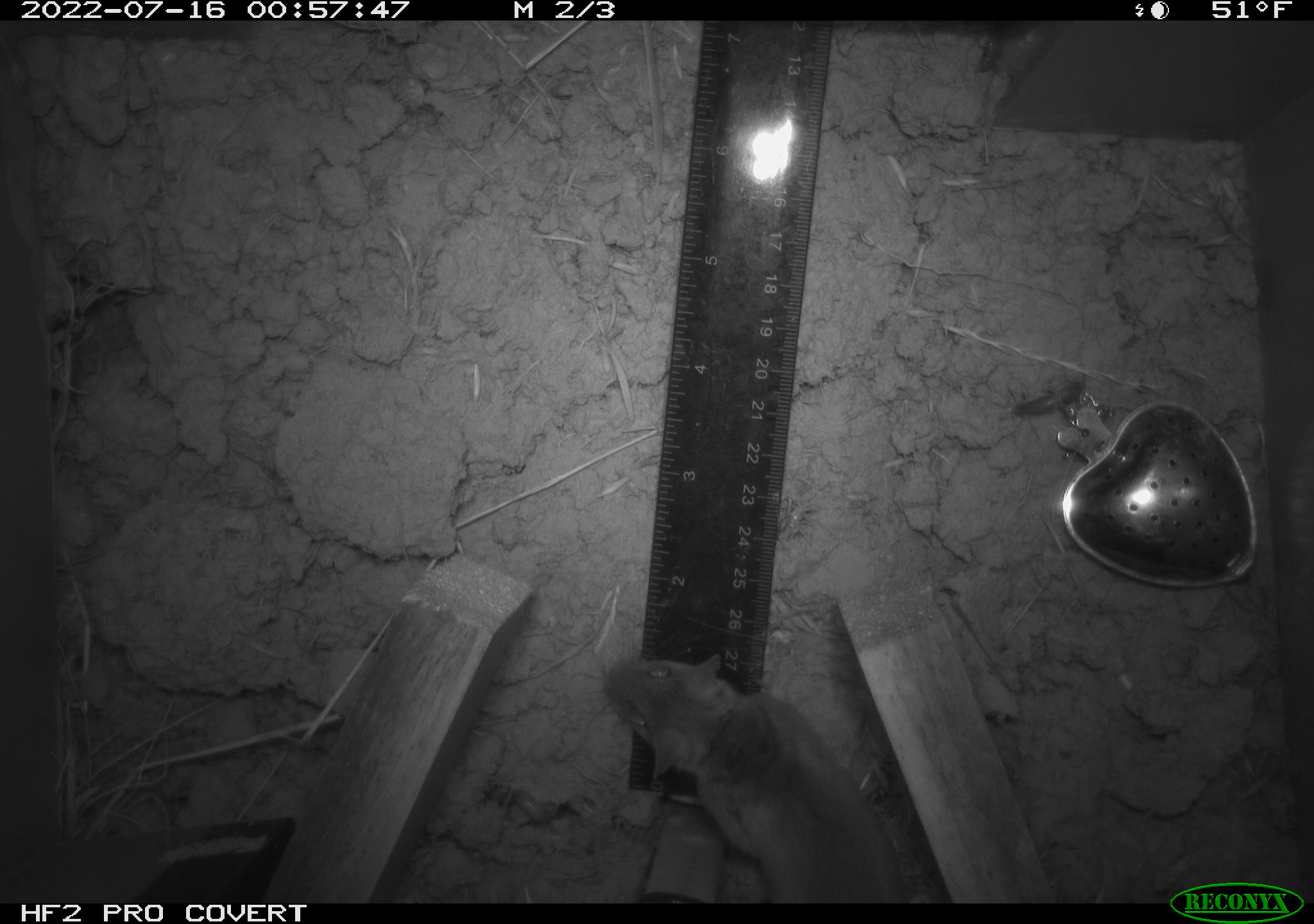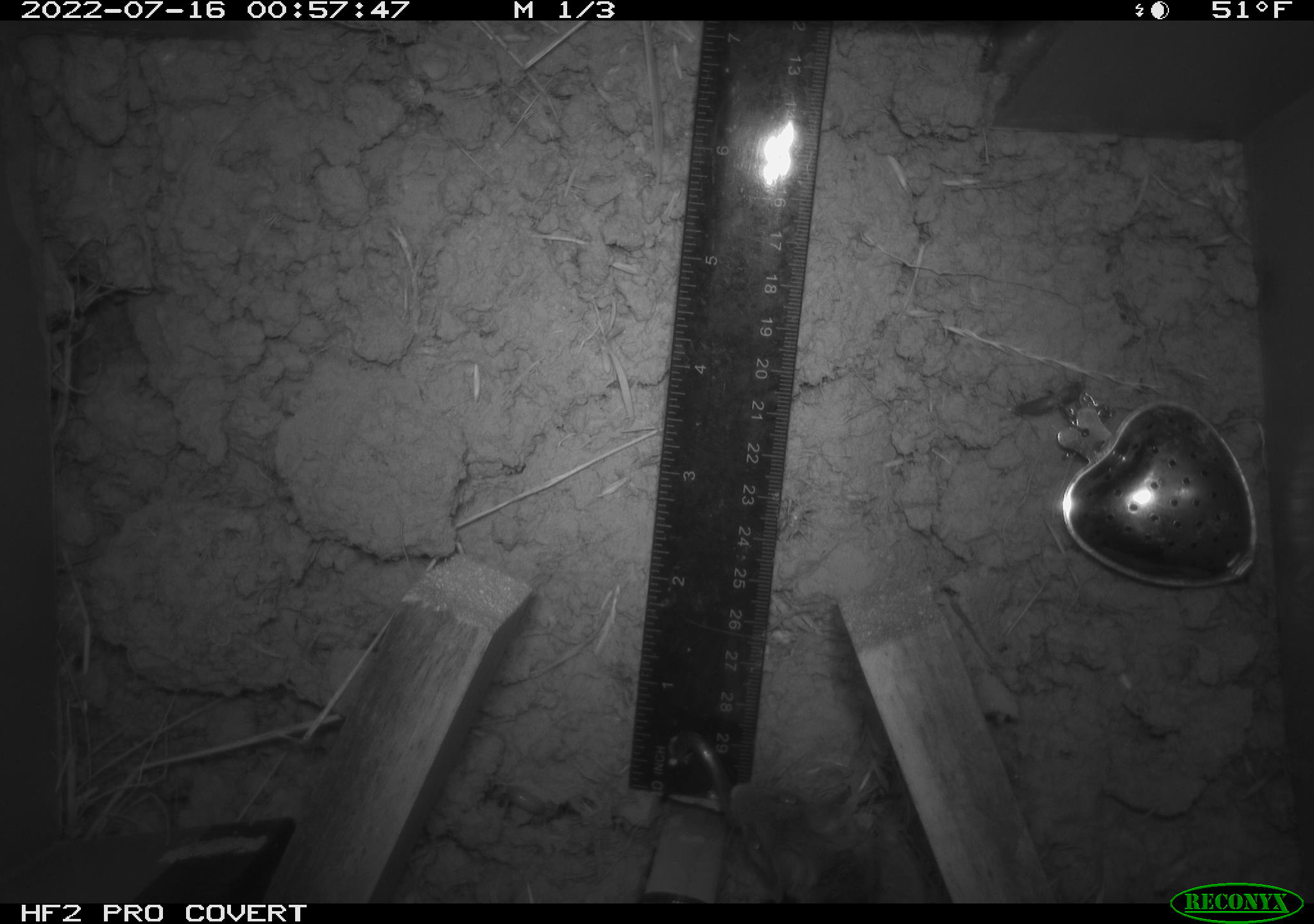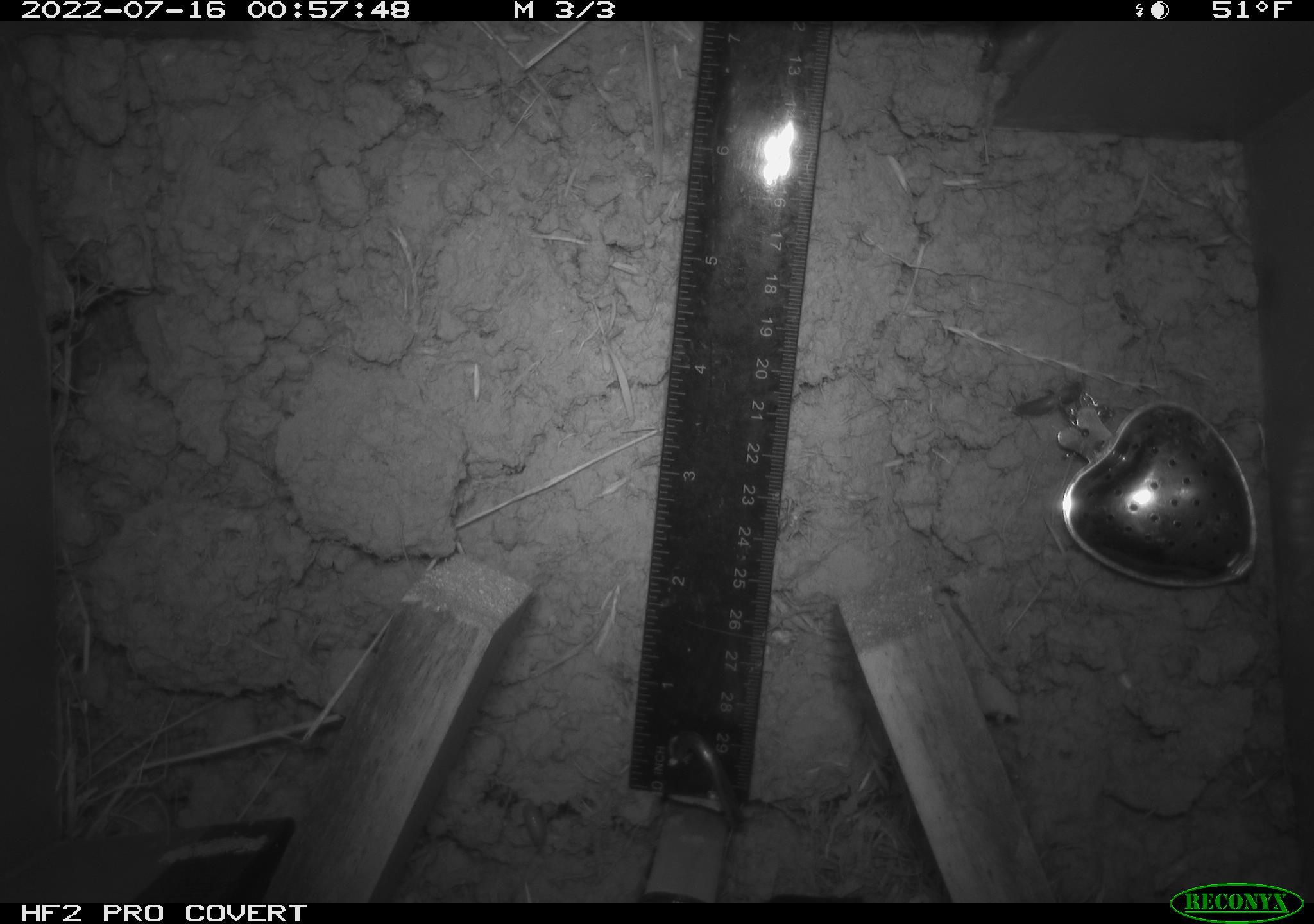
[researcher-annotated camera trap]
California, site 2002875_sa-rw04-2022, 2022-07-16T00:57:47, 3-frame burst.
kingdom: Animalia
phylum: Chordata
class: Mammalia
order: Rodentia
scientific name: Rodentia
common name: mouse species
Mouse species (Rodentia).